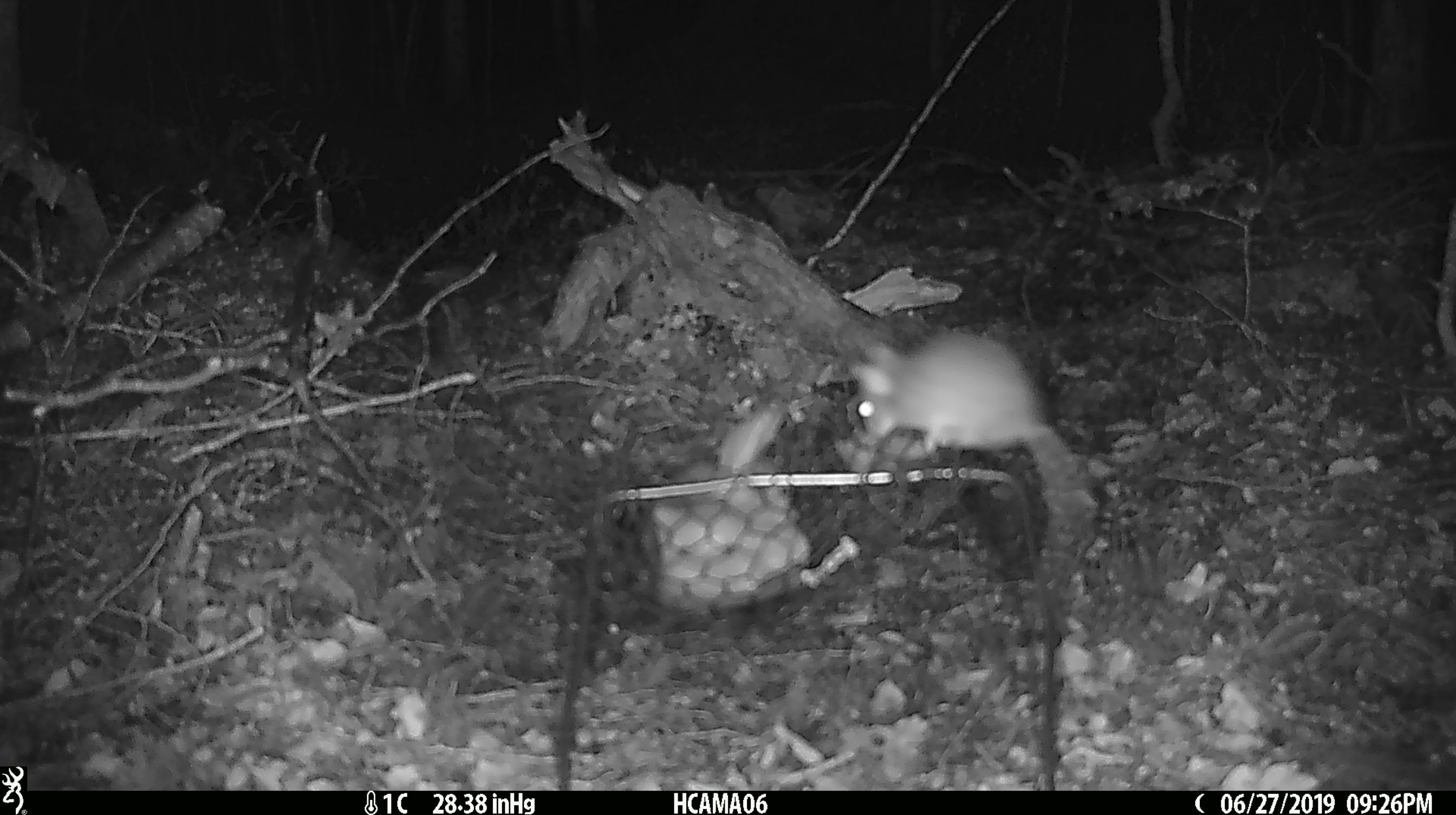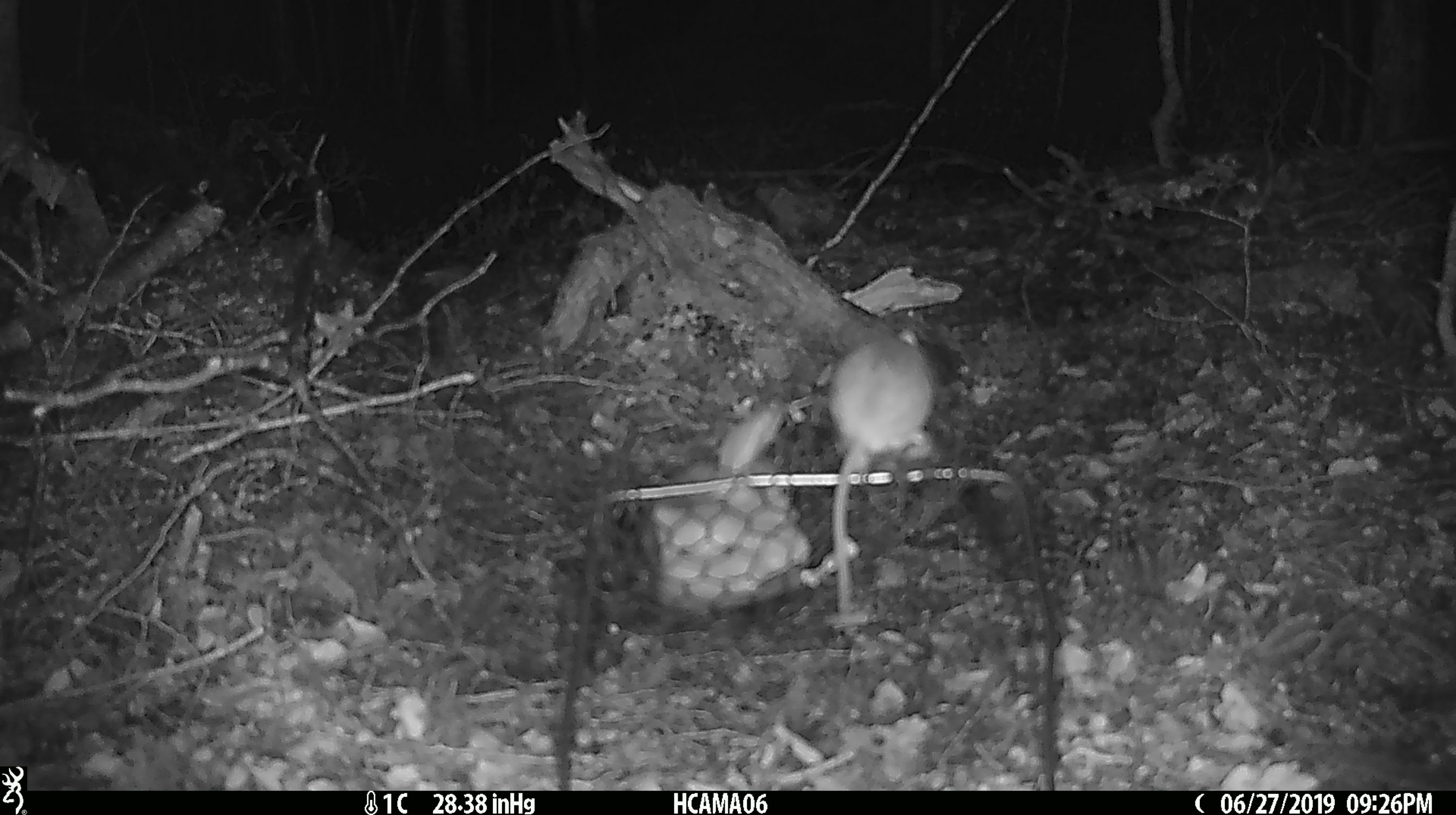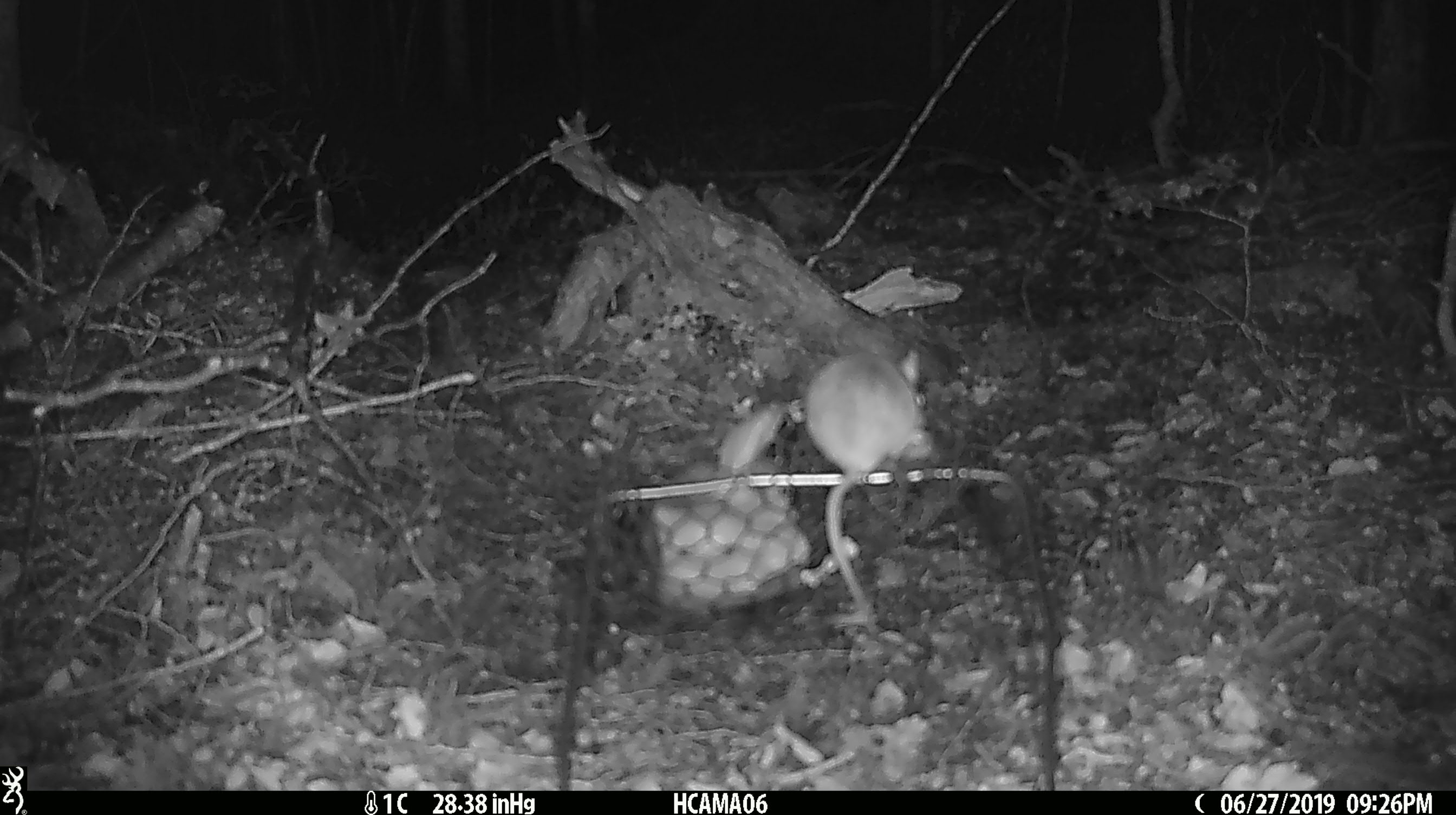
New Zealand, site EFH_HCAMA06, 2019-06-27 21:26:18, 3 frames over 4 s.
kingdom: Animalia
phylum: Chordata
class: Mammalia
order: Rodentia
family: Muridae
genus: Mus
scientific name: Mus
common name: mouse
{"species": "mouse (Mus)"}